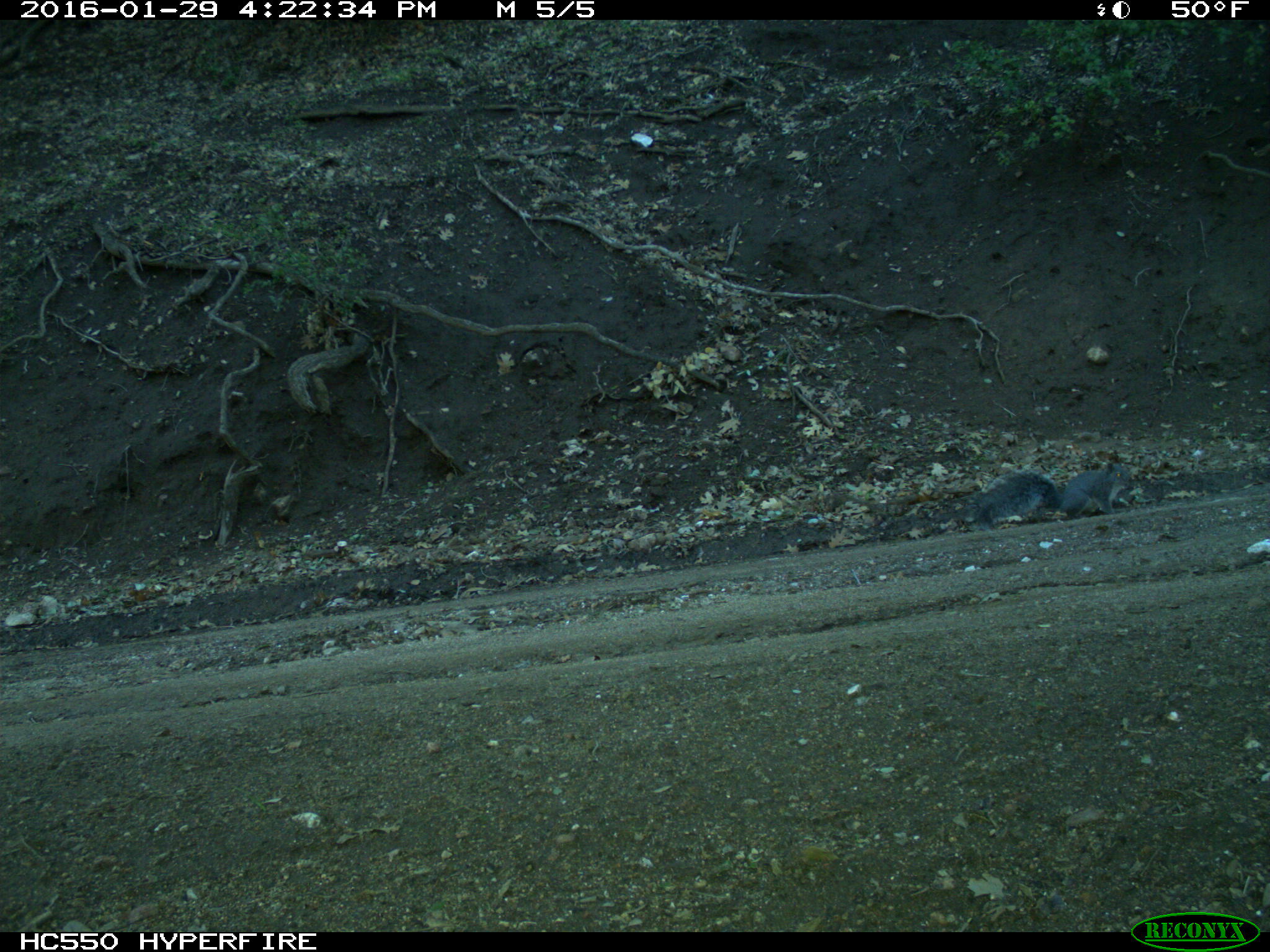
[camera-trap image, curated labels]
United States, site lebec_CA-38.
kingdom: Animalia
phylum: Chordata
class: Mammalia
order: Rodentia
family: Sciuridae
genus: Sciurus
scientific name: Sciurus carolinensis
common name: eastern gray squirrel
Sciurus carolinensis (eastern gray squirrel).